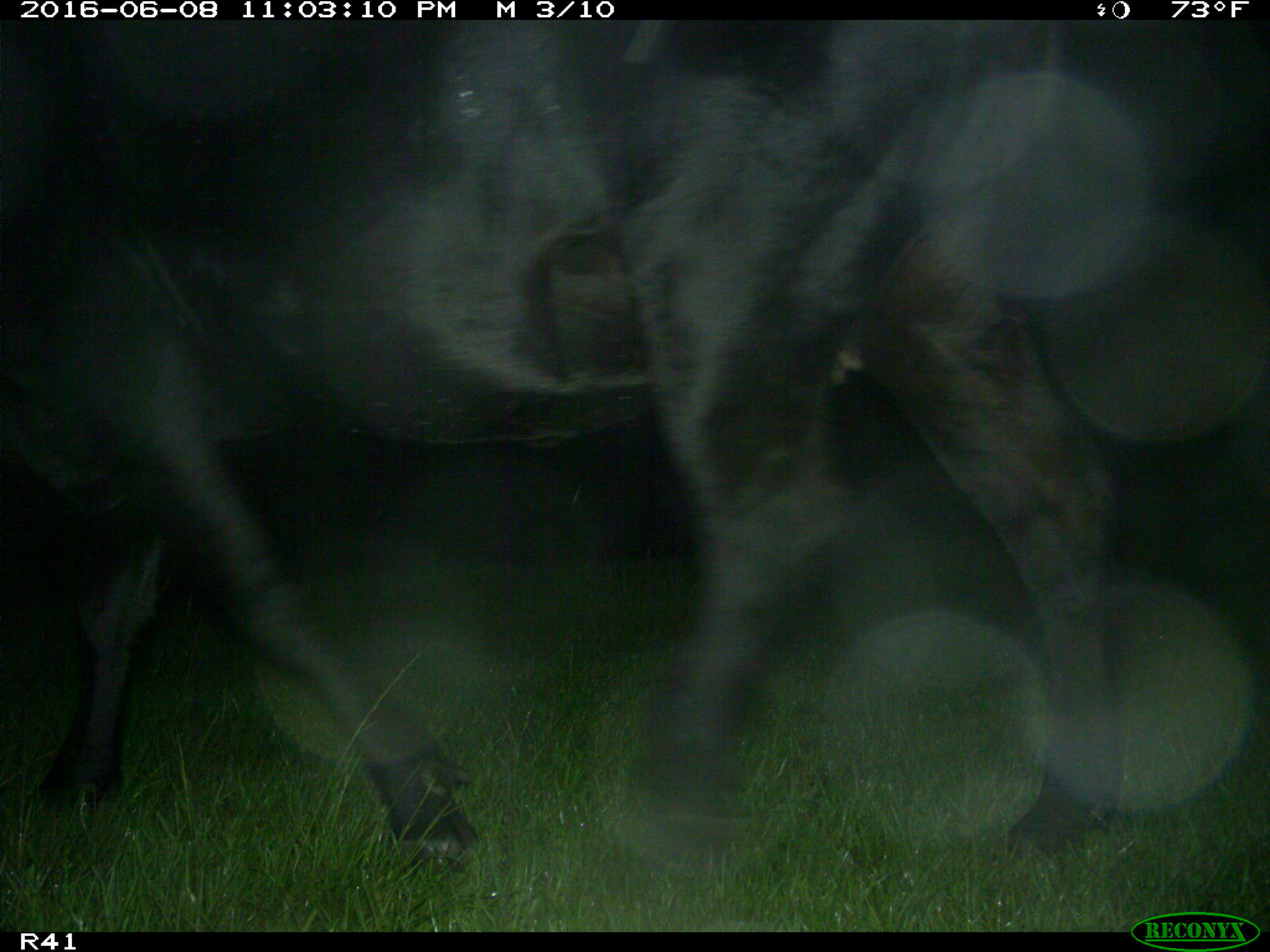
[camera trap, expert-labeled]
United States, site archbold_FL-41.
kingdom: Animalia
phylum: Chordata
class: Mammalia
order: Artiodactyla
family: Bovidae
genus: Bos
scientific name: Bos taurus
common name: domestic cow